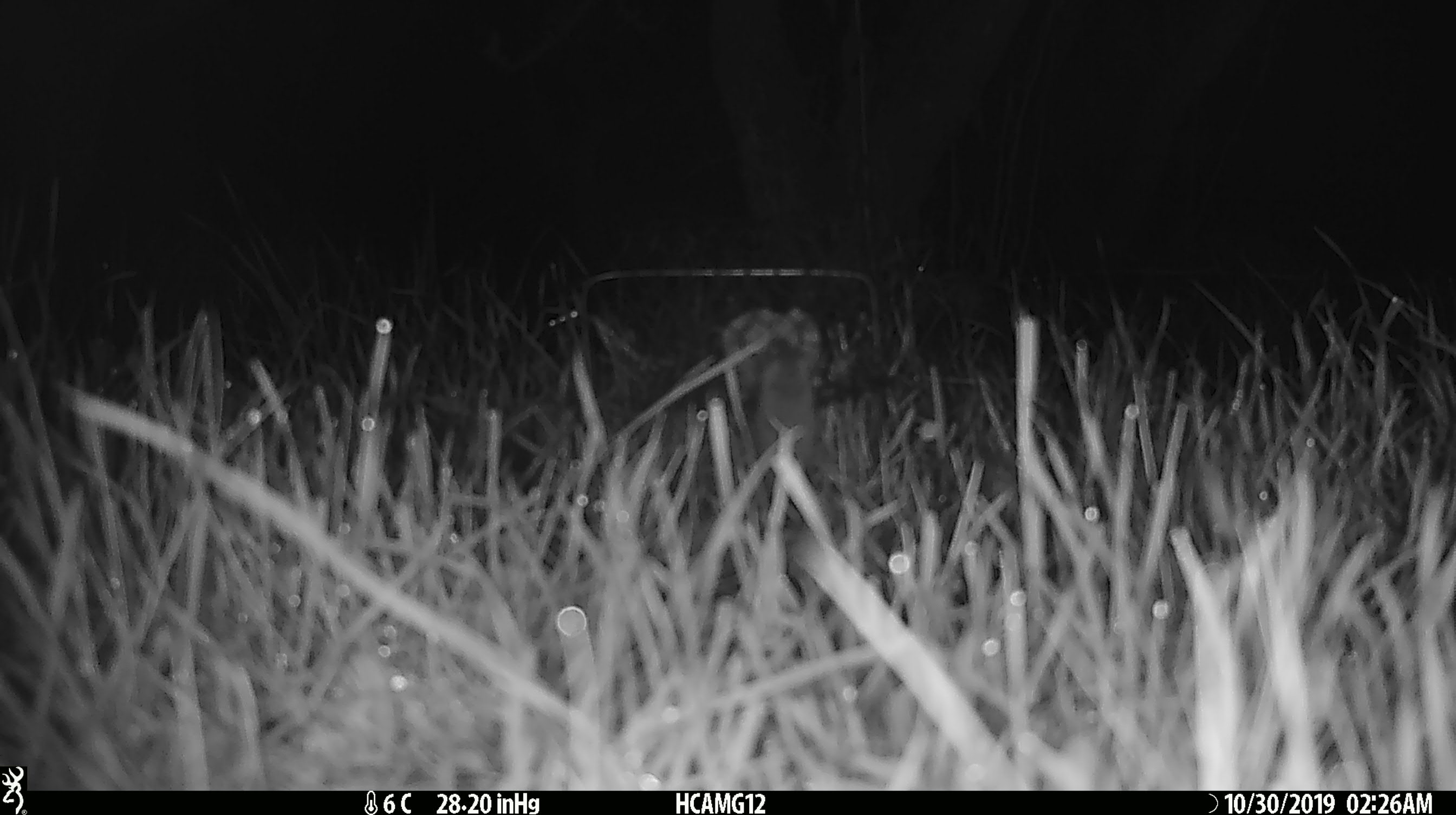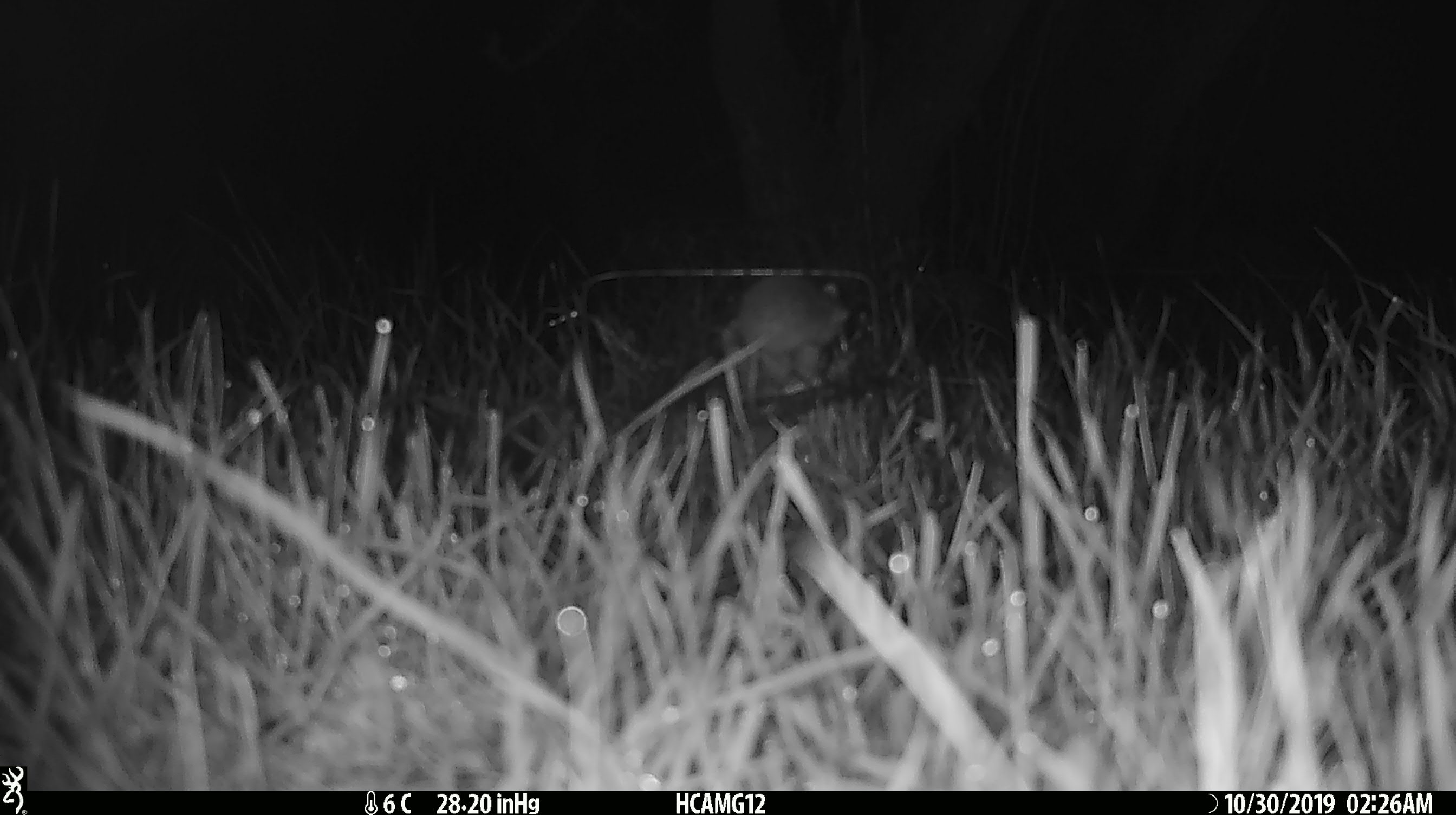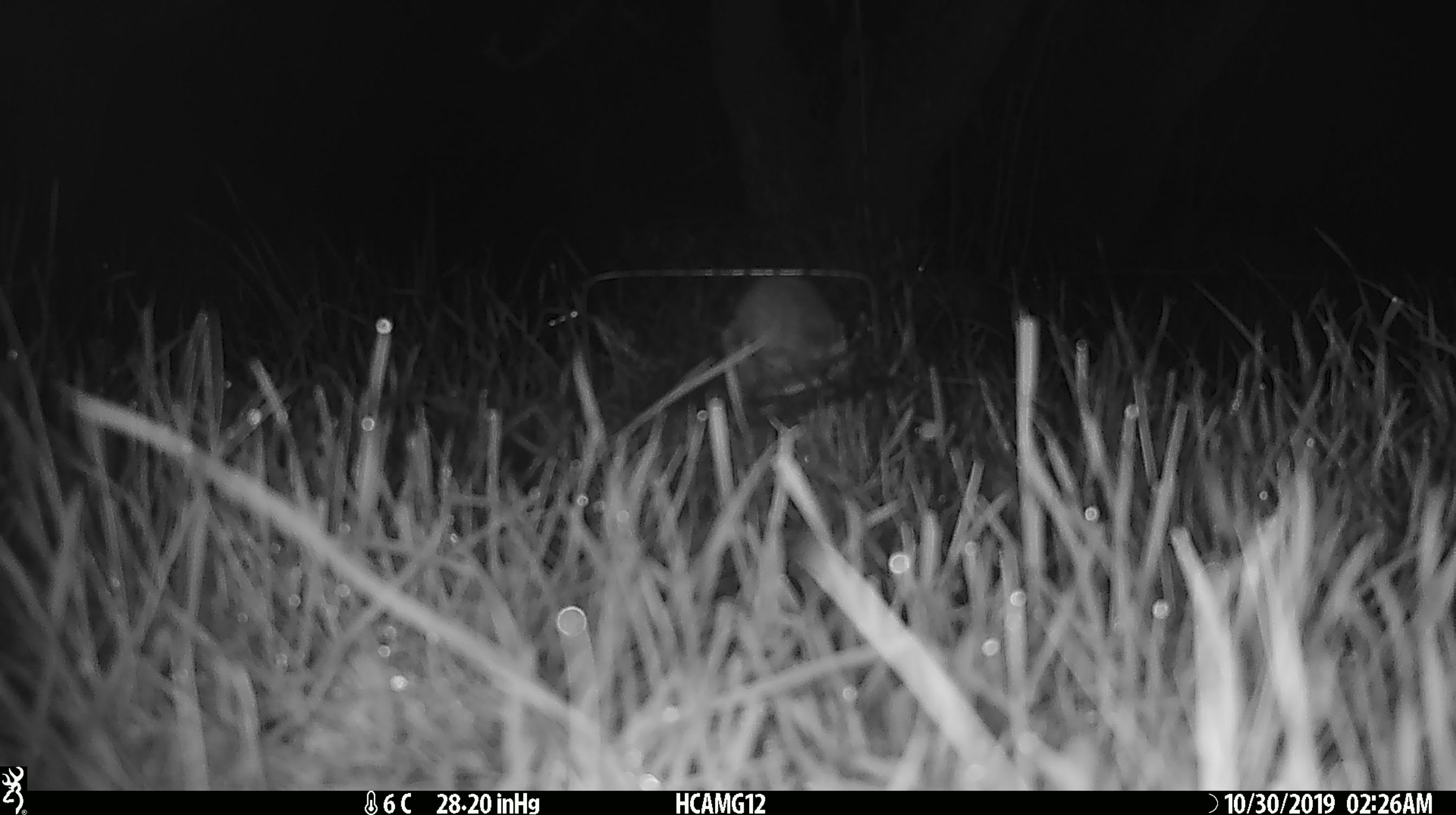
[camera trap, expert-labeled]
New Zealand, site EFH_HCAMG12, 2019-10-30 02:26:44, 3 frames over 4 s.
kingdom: Animalia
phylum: Chordata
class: Mammalia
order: Rodentia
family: Muridae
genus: Mus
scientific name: Mus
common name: mouse